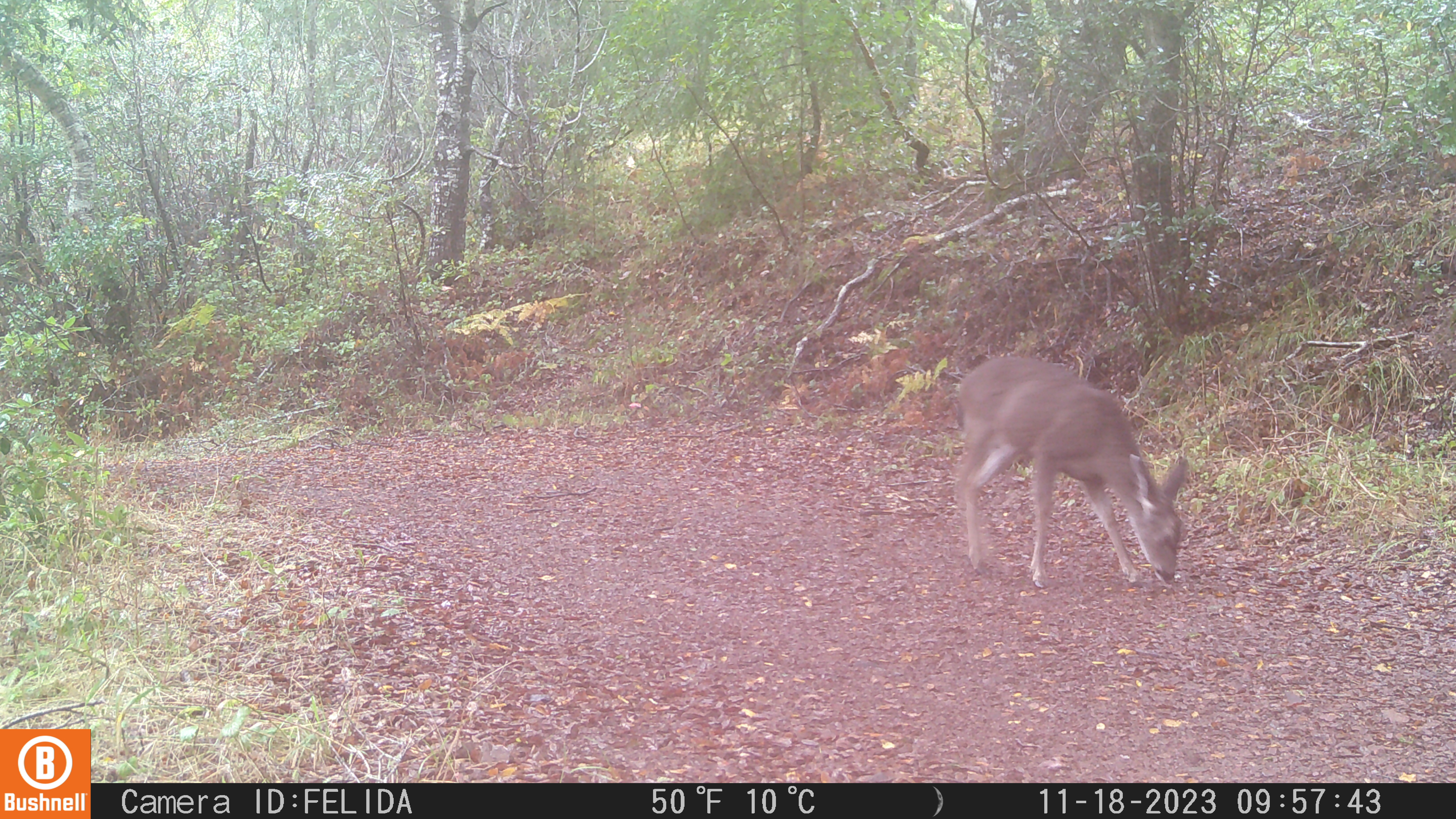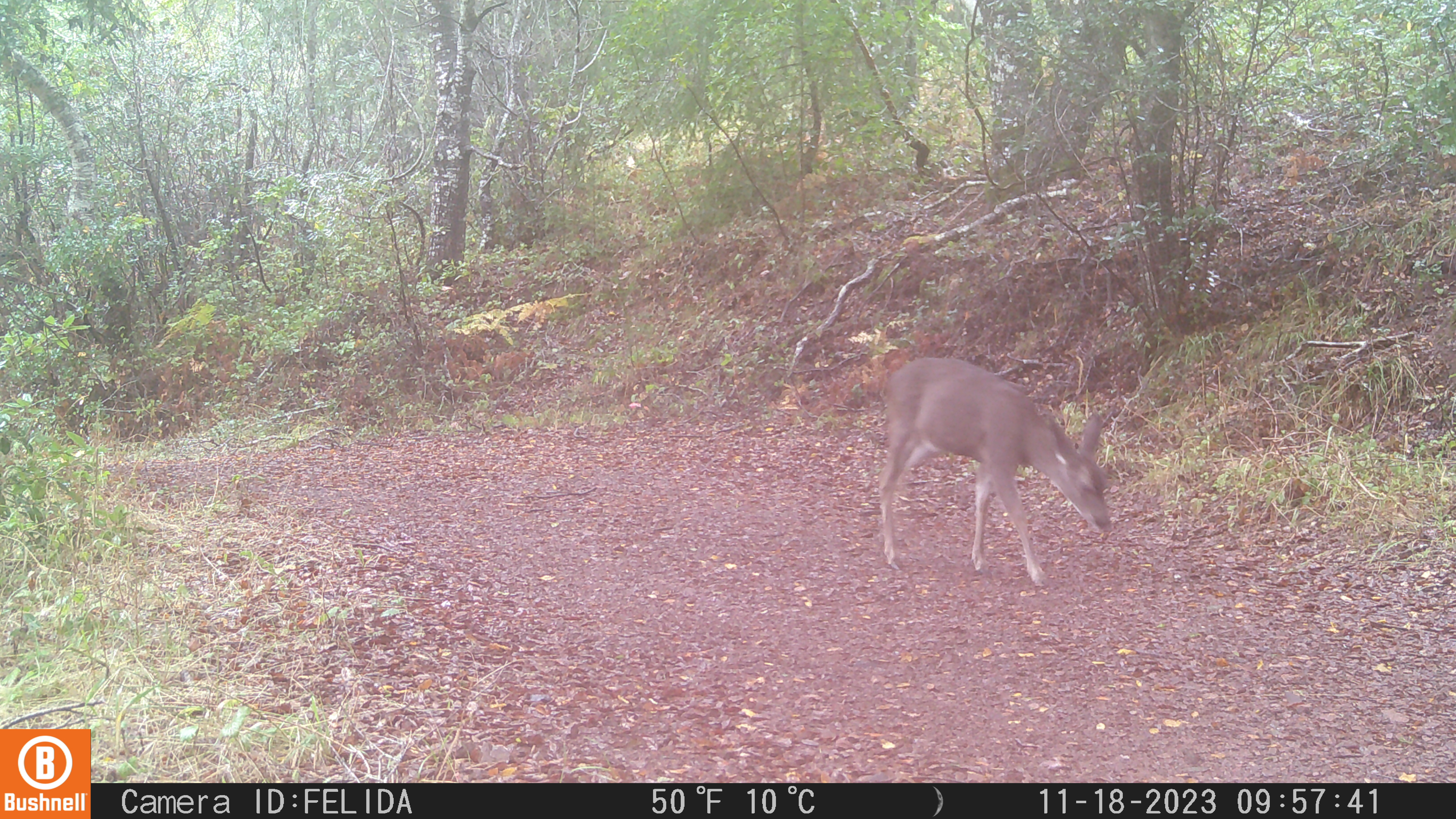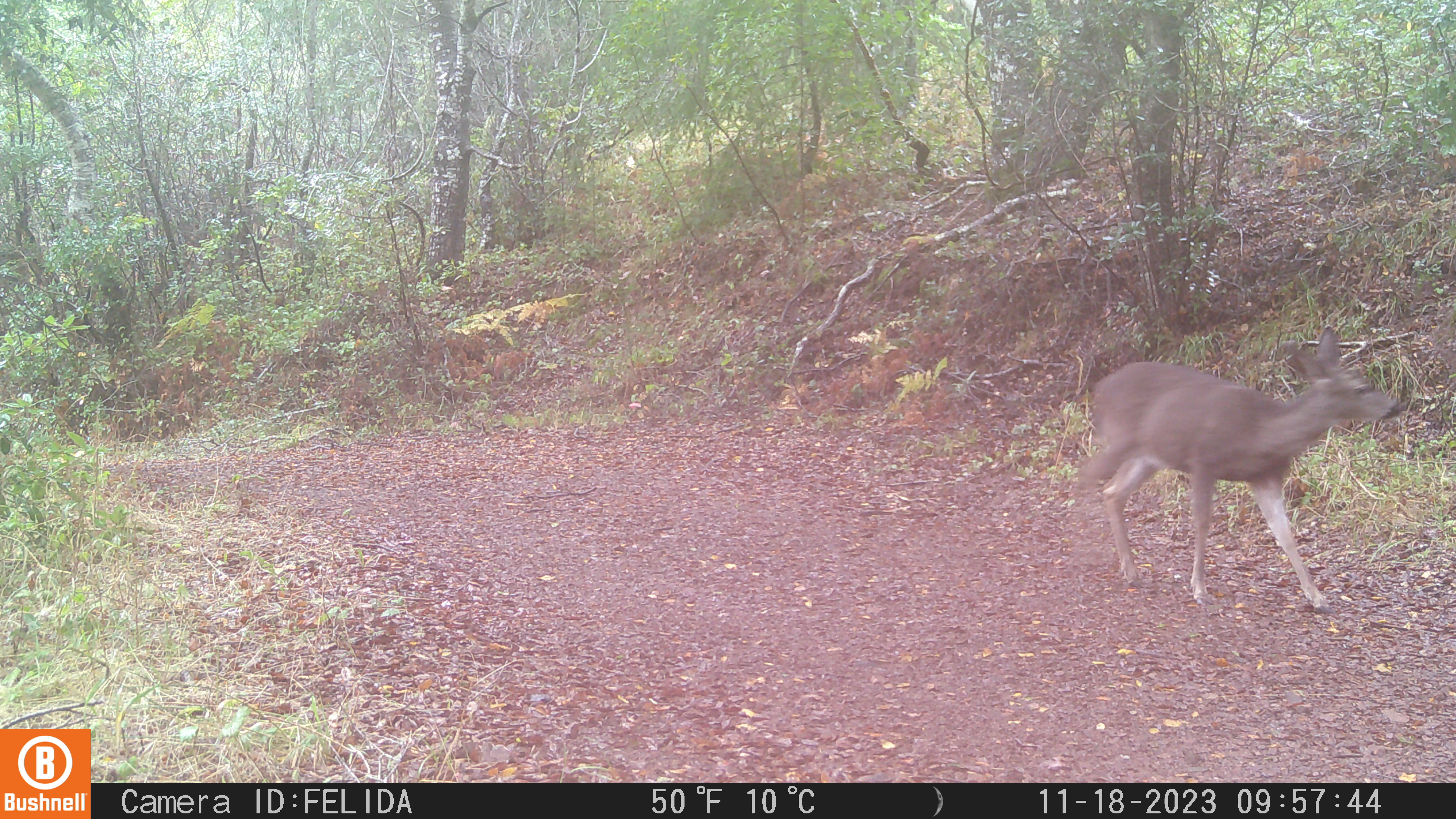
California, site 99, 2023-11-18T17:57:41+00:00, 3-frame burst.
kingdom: Animalia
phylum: Chordata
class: Mammalia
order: Artiodactyla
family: Cervidae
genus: Odocoileus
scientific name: Odocoileus hemionus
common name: mule deer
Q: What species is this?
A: Mule deer (Odocoileus hemionus).